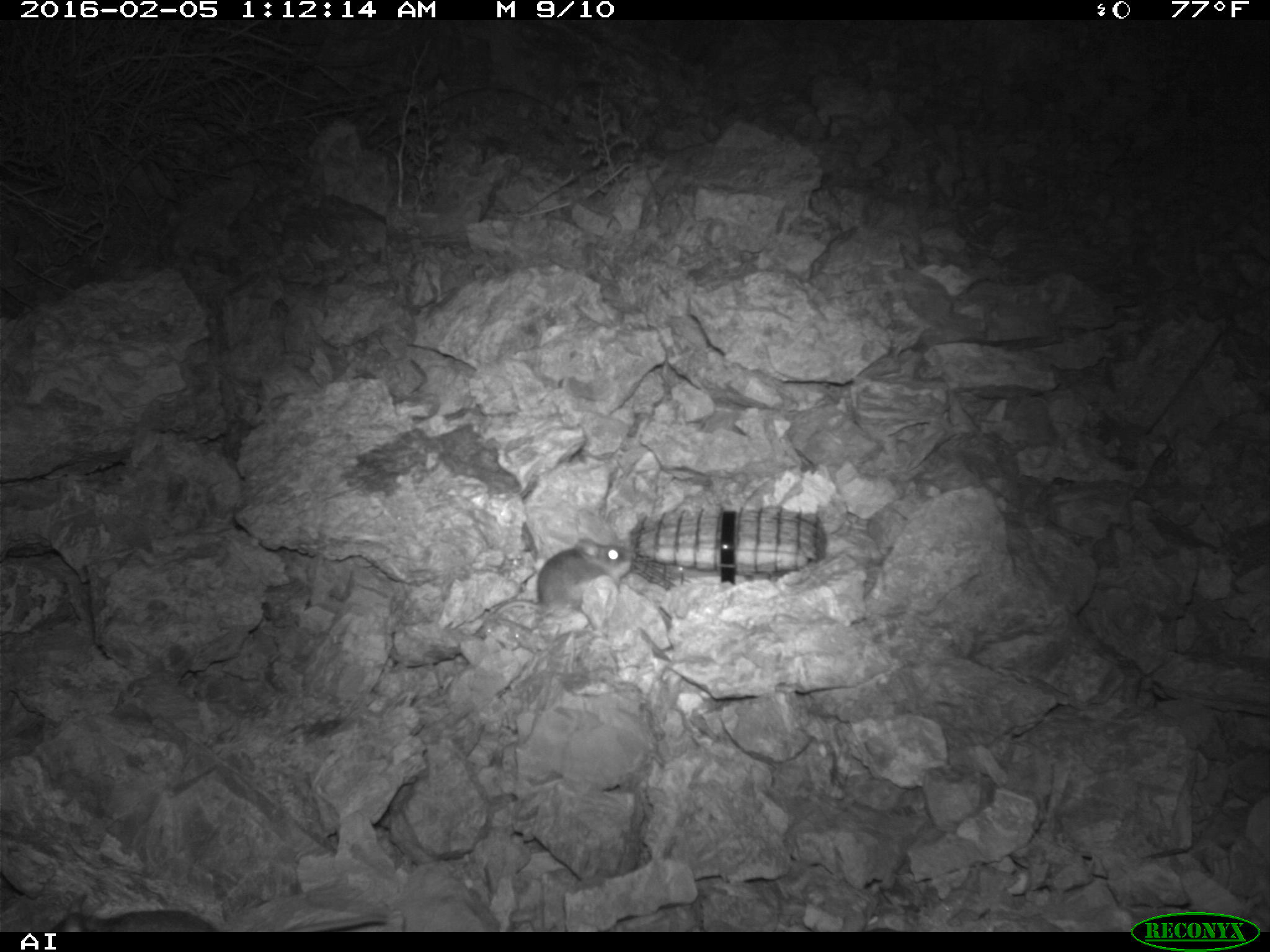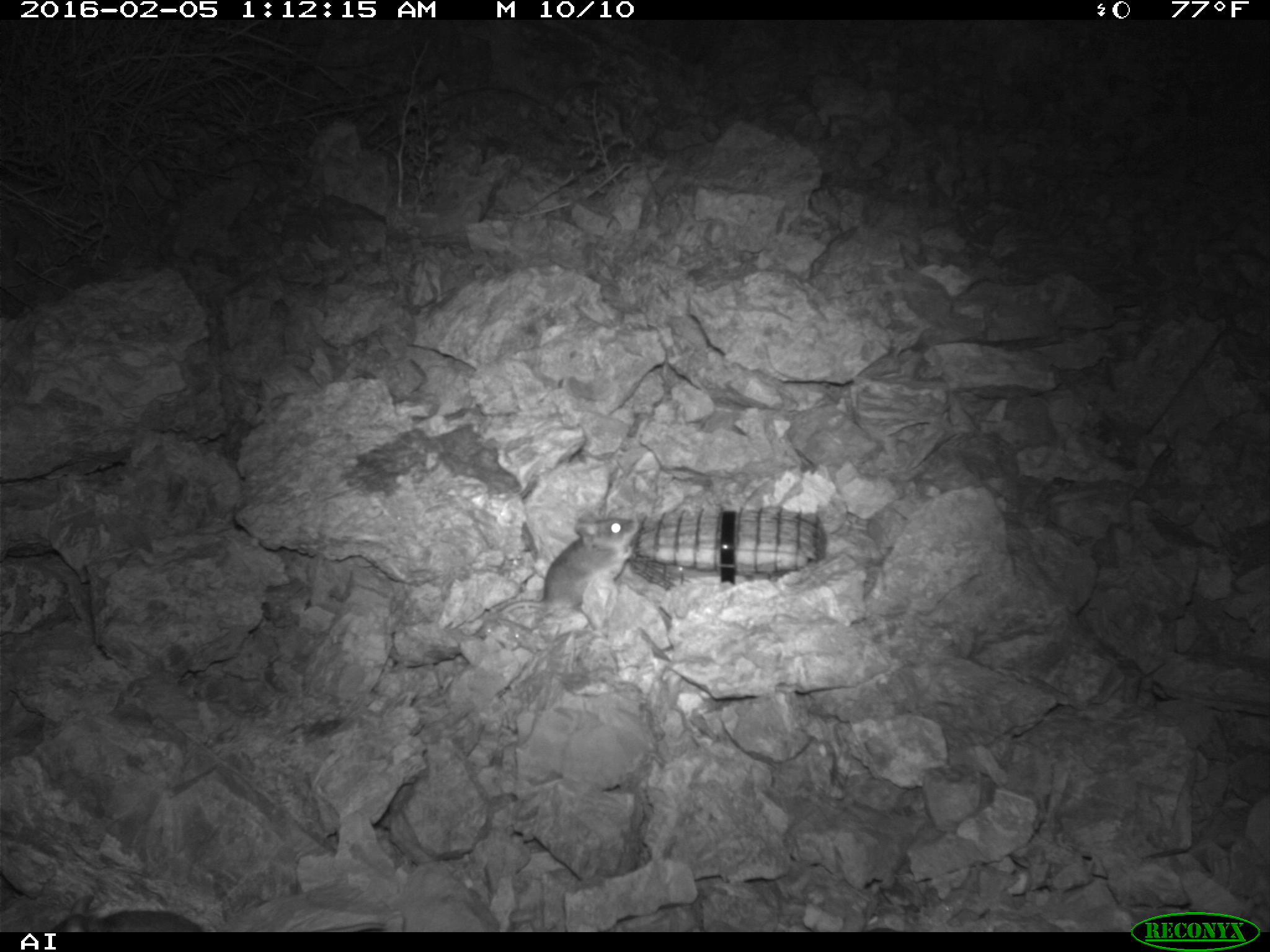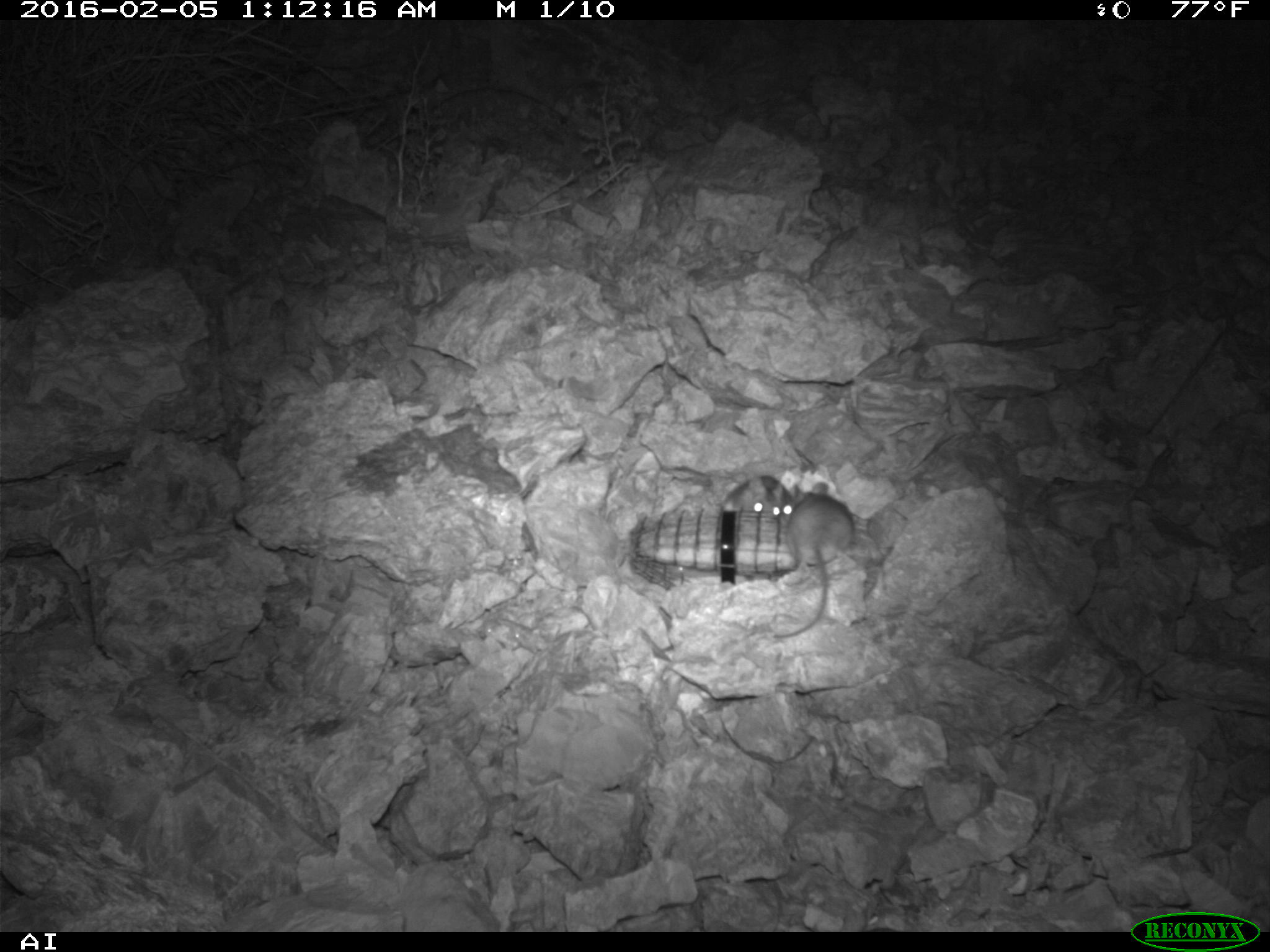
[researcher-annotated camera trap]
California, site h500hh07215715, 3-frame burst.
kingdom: Animalia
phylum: Chordata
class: Mammalia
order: Rodentia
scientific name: Rodentia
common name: rodent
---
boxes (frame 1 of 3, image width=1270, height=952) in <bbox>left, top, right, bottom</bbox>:
rodent: <bbox>492, 536, 631, 621</bbox>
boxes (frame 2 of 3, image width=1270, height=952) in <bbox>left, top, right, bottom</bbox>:
rodent: <bbox>453, 513, 639, 637</bbox>; <bbox>49, 896, 203, 931</bbox>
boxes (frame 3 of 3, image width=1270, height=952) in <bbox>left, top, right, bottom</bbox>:
rodent: <bbox>773, 482, 854, 638</bbox>; <bbox>722, 475, 786, 517</bbox>